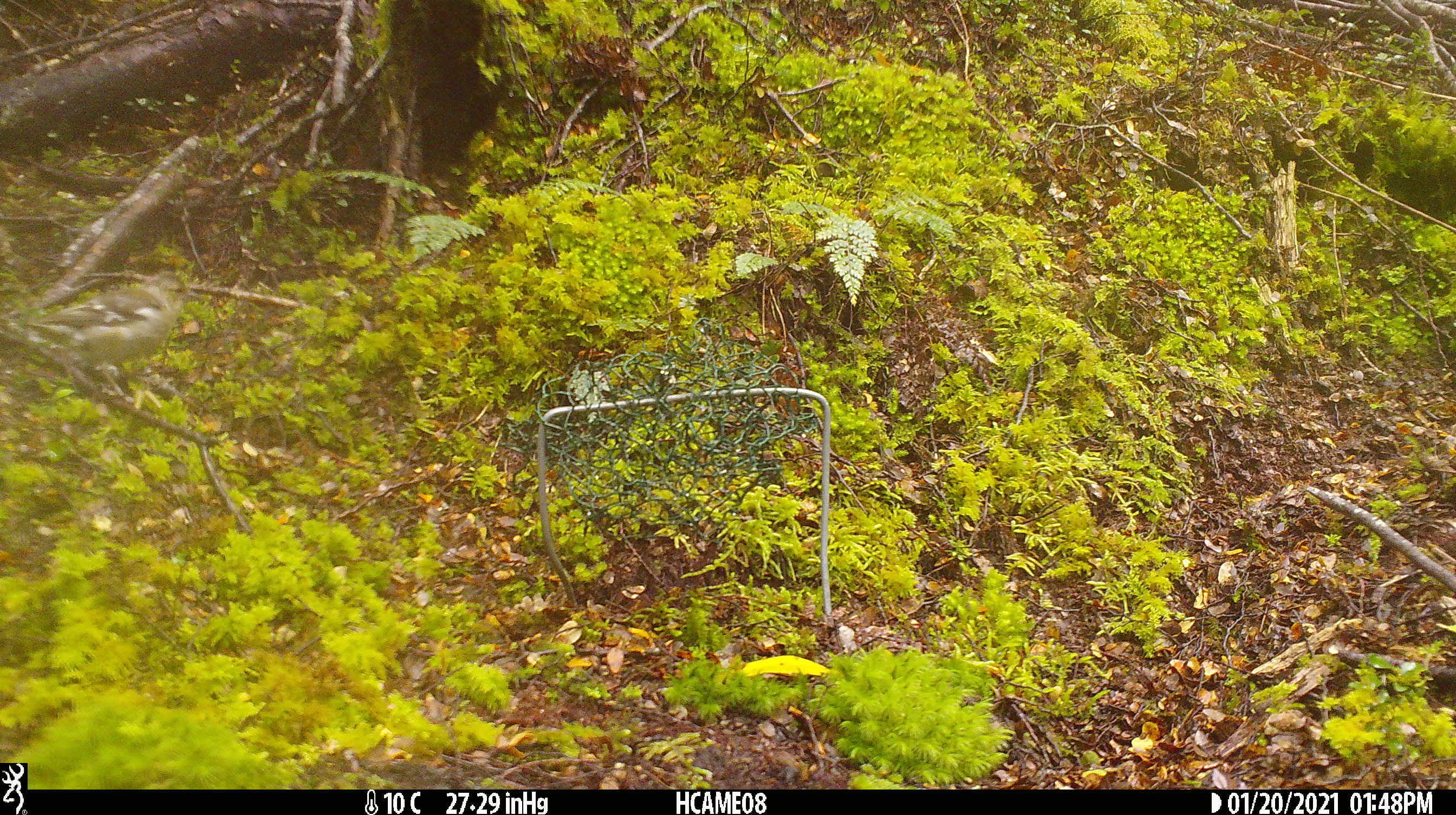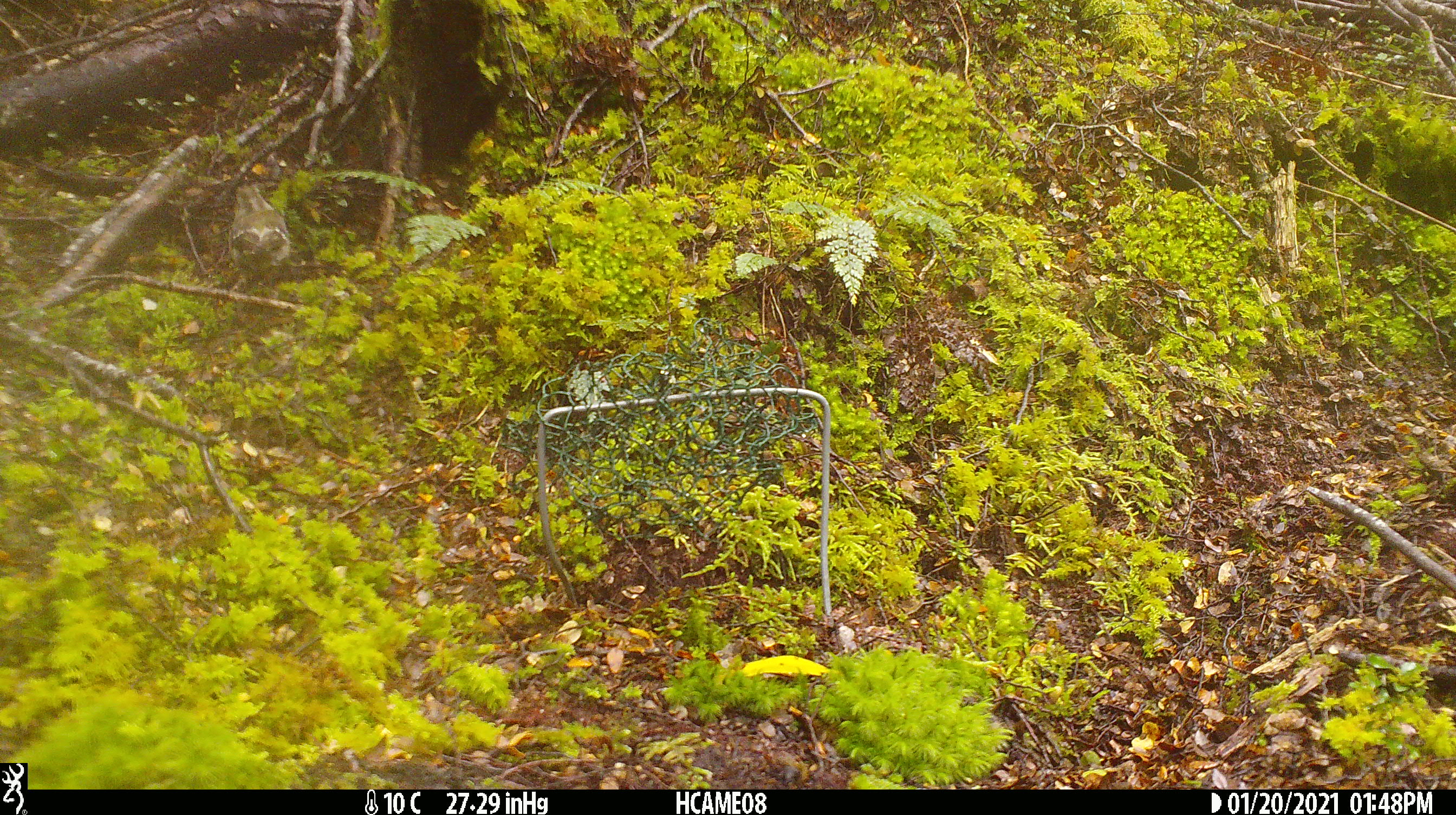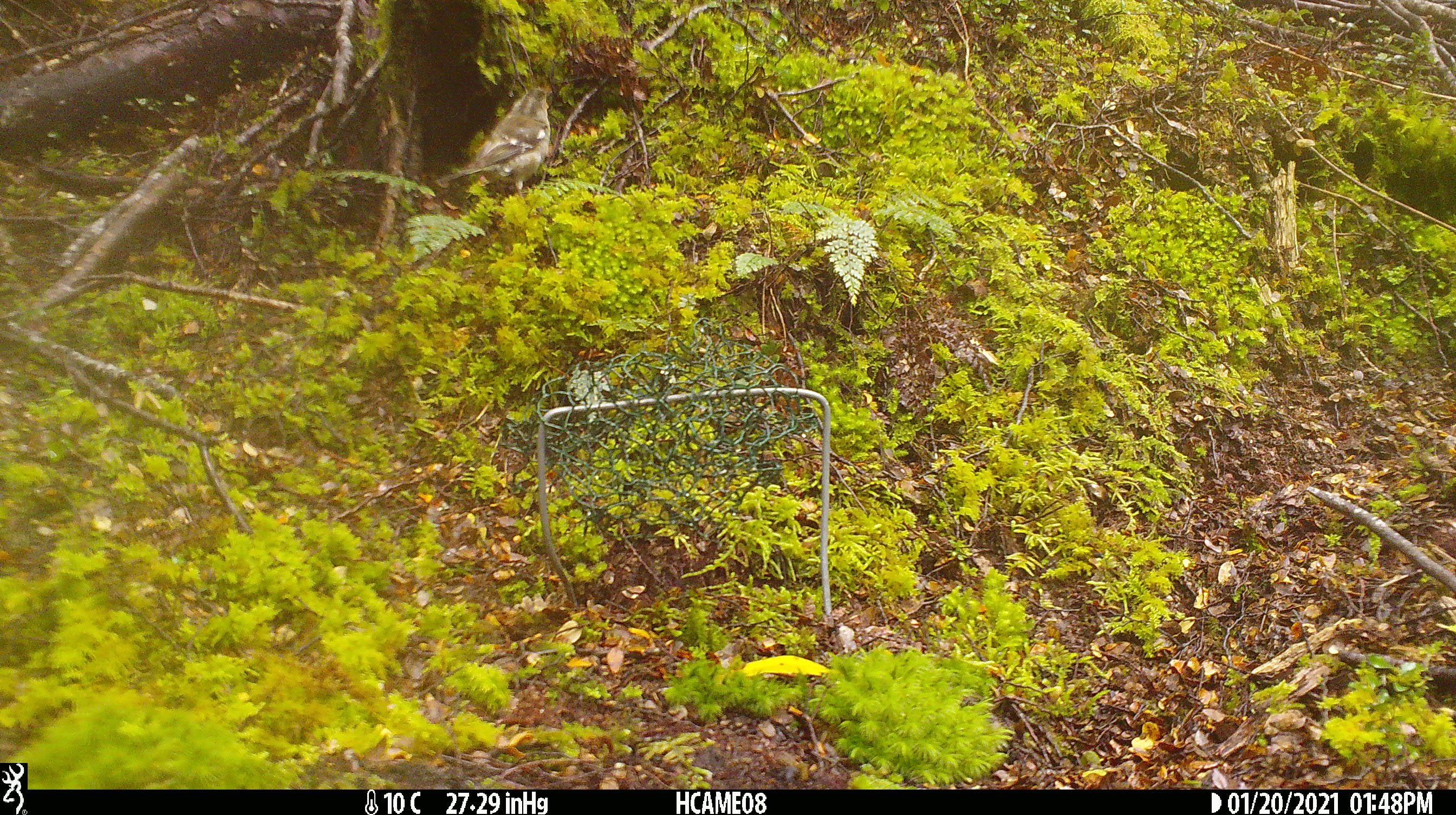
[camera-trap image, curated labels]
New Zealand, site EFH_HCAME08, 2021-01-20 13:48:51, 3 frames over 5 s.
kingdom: Animalia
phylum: Chordata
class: Aves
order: Passeriformes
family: Fringillidae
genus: Fringilla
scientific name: Fringilla coelebs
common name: common chaffinch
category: chaffinch